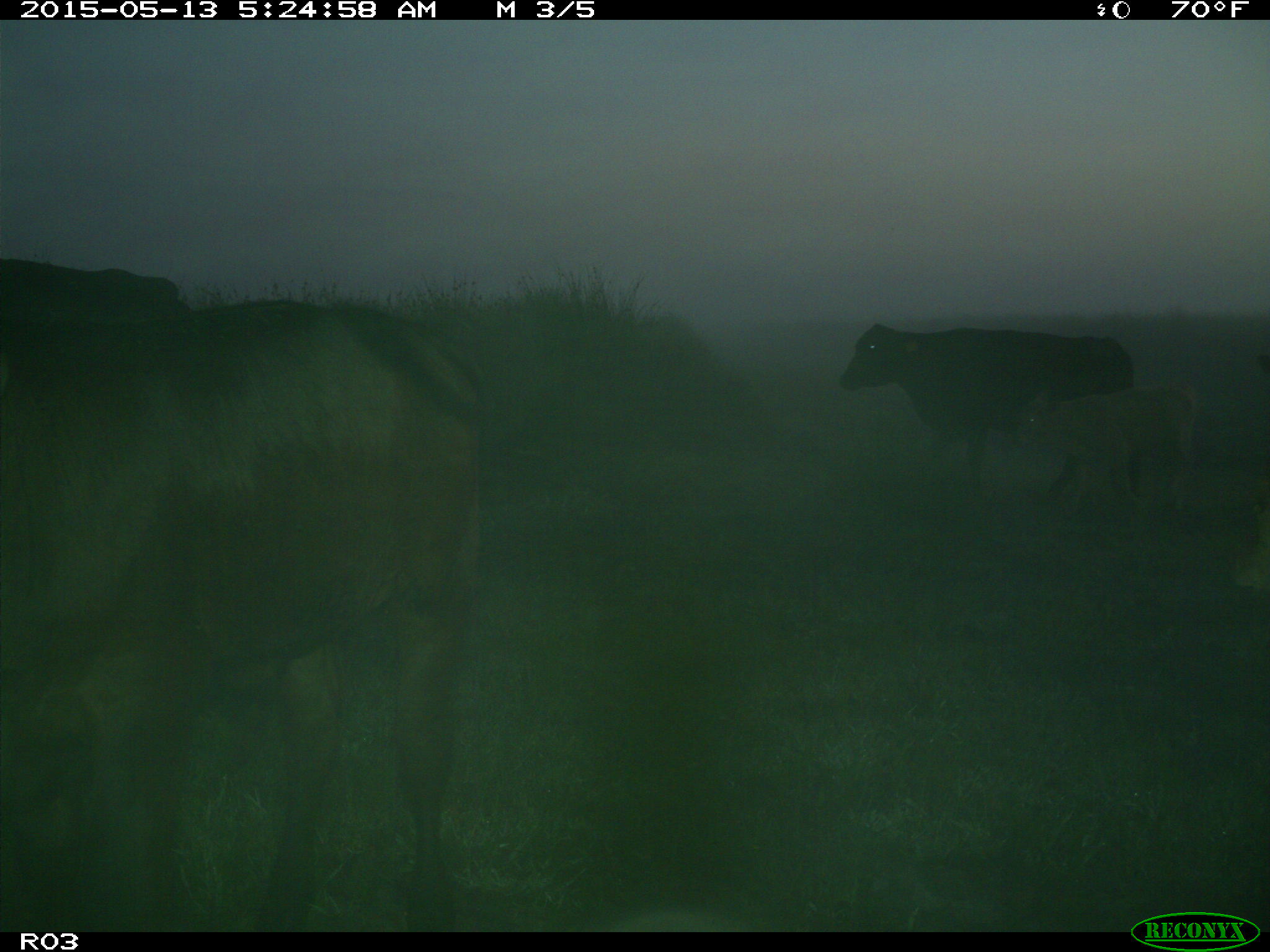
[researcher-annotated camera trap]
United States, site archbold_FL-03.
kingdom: Animalia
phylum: Chordata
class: Mammalia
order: Artiodactyla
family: Bovidae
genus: Bos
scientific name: Bos taurus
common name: domestic cow